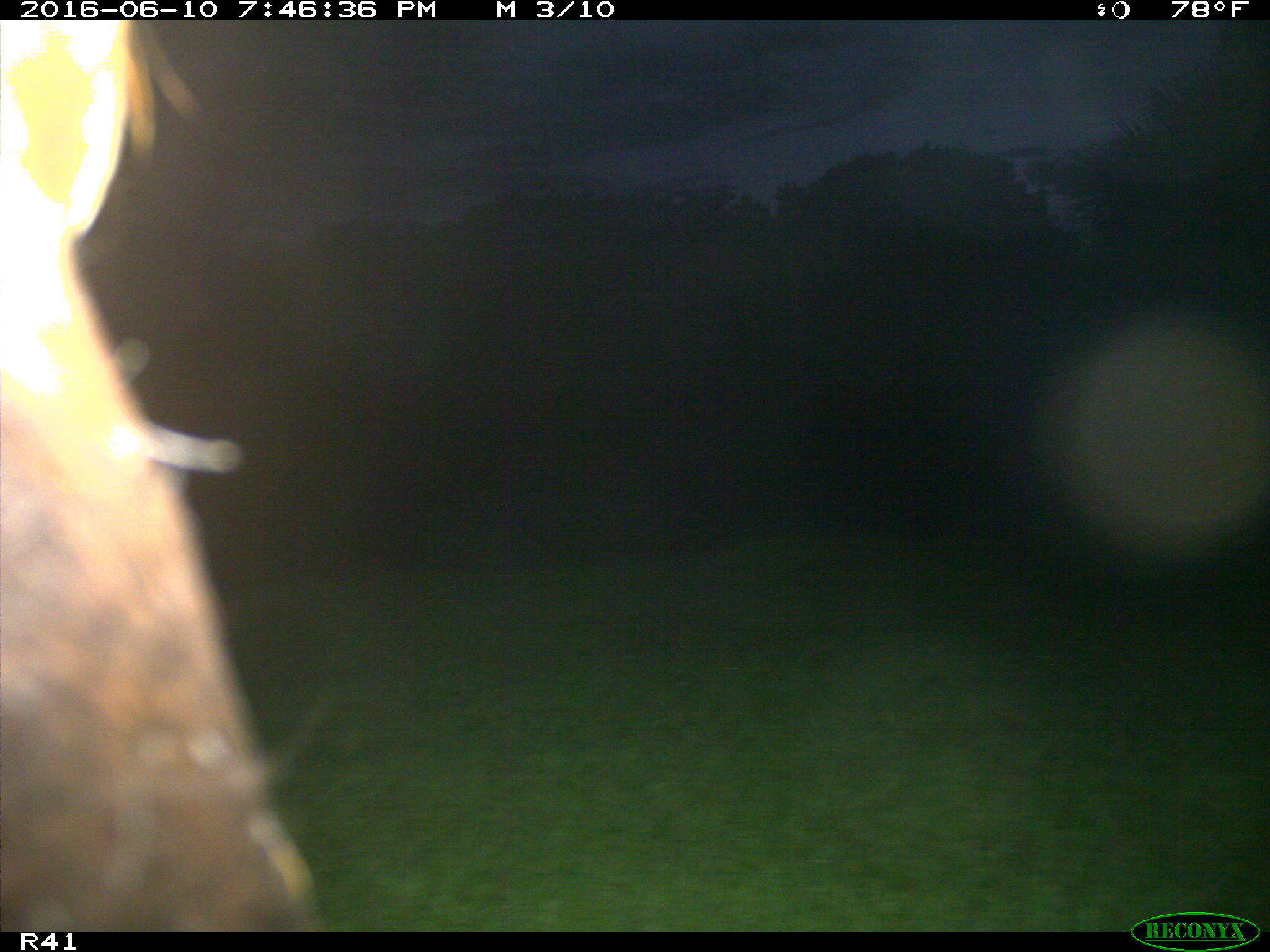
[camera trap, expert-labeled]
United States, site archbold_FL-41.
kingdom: Animalia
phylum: Chordata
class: Mammalia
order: Artiodactyla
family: Bovidae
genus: Bos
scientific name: Bos taurus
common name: domestic cow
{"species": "Bos taurus (domestic cow)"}